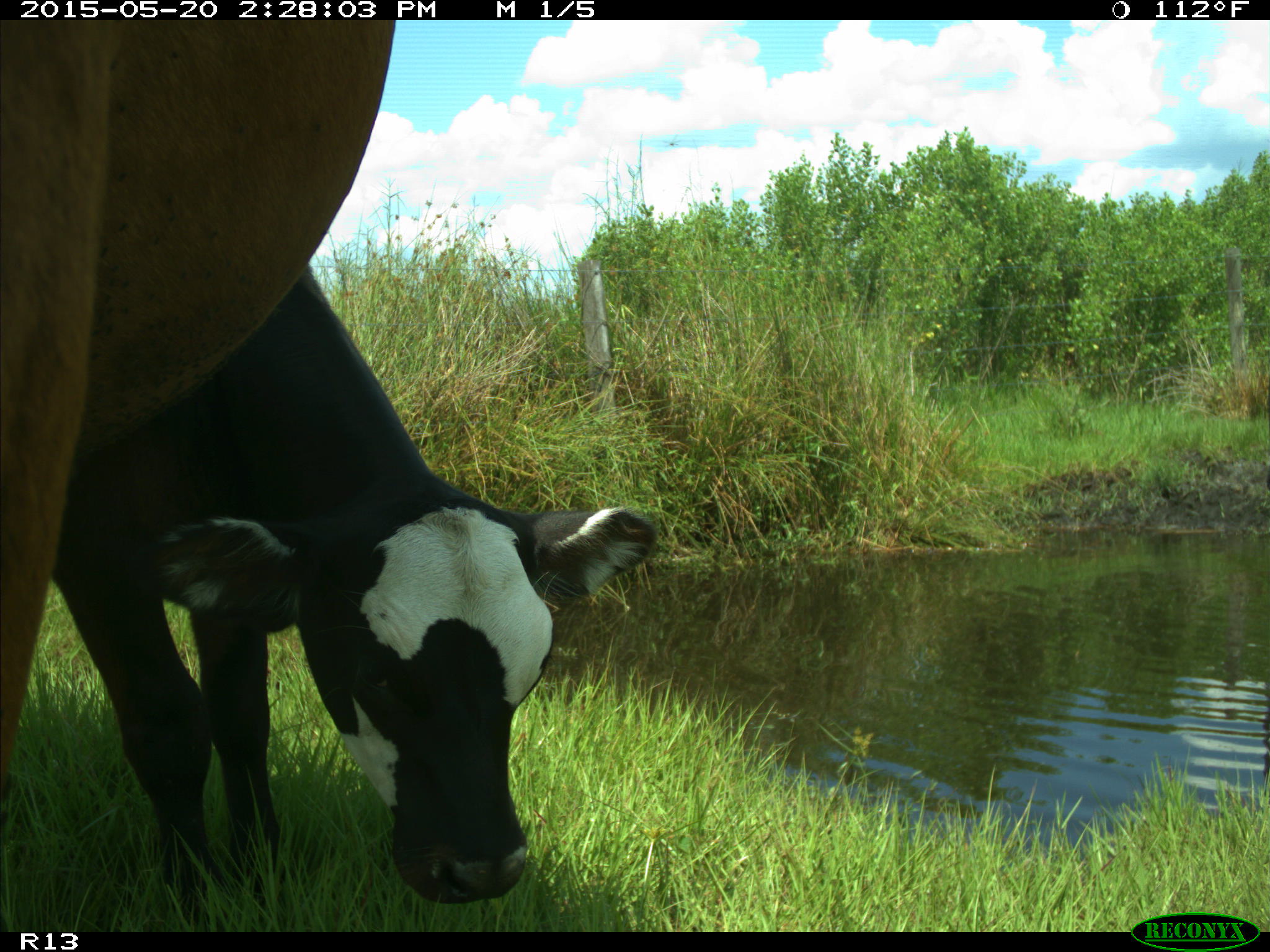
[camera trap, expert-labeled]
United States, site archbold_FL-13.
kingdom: Animalia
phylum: Chordata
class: Mammalia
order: Artiodactyla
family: Bovidae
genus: Bos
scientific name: Bos taurus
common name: domestic cow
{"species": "Bos taurus (domestic cow)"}